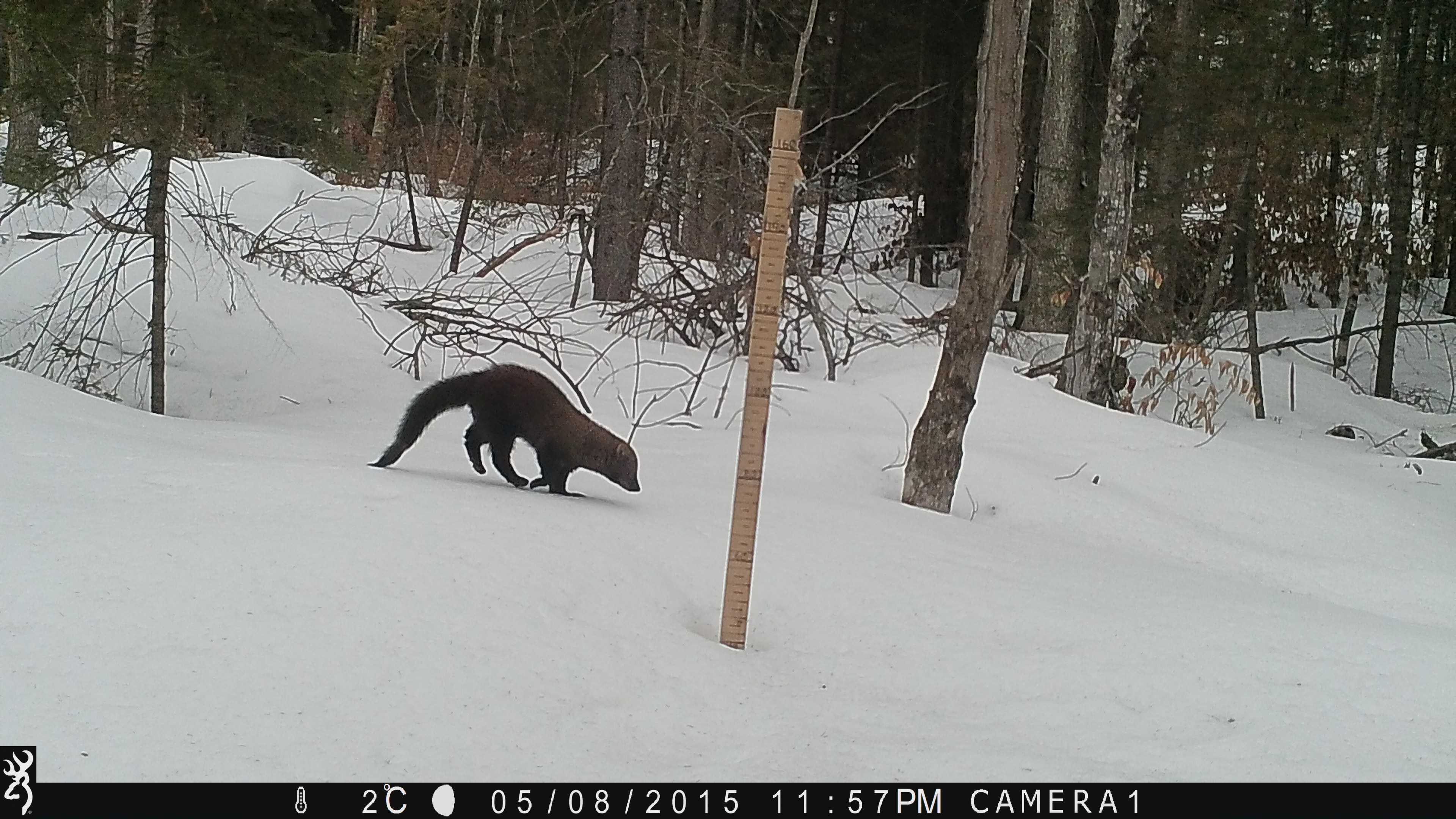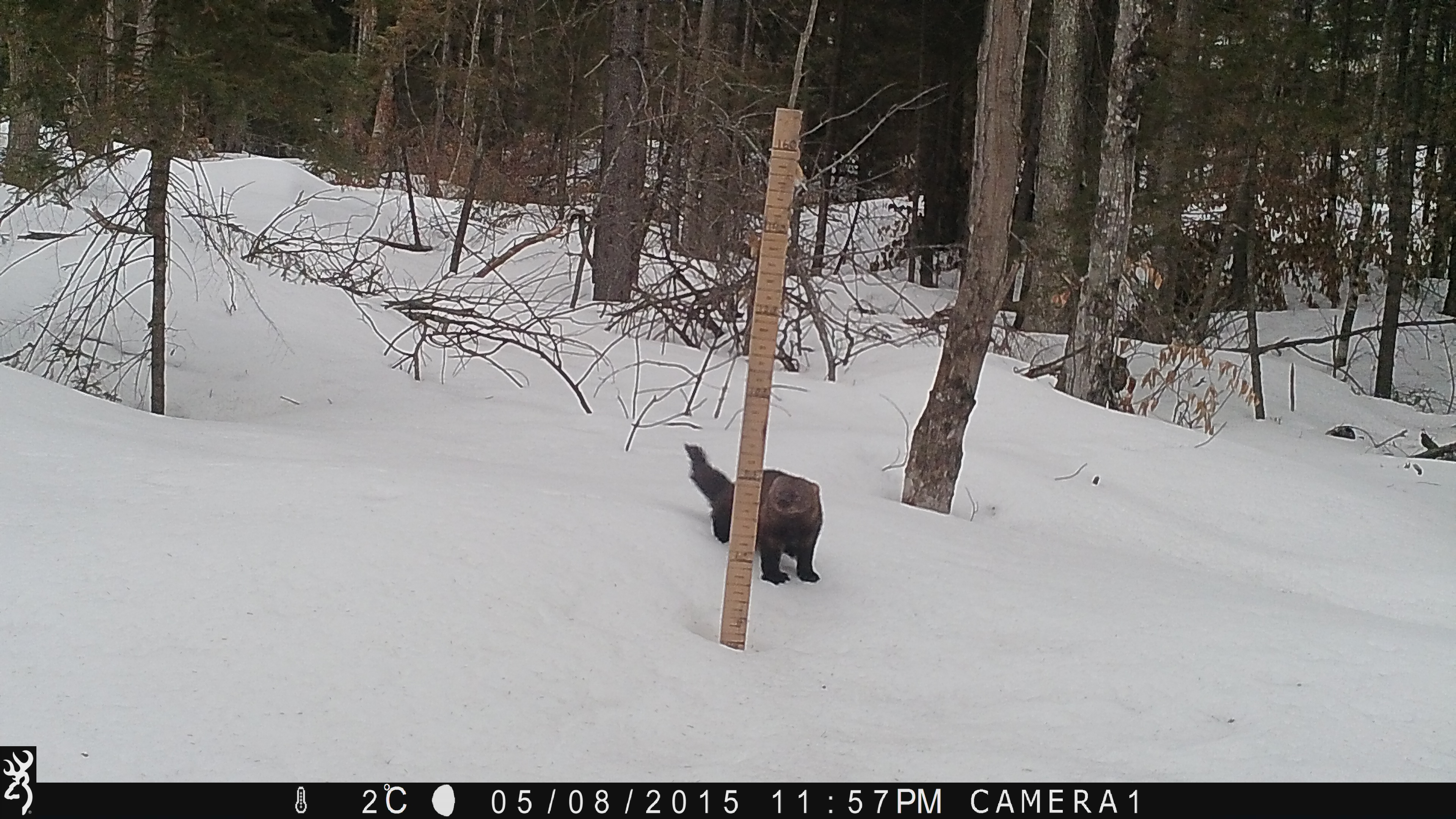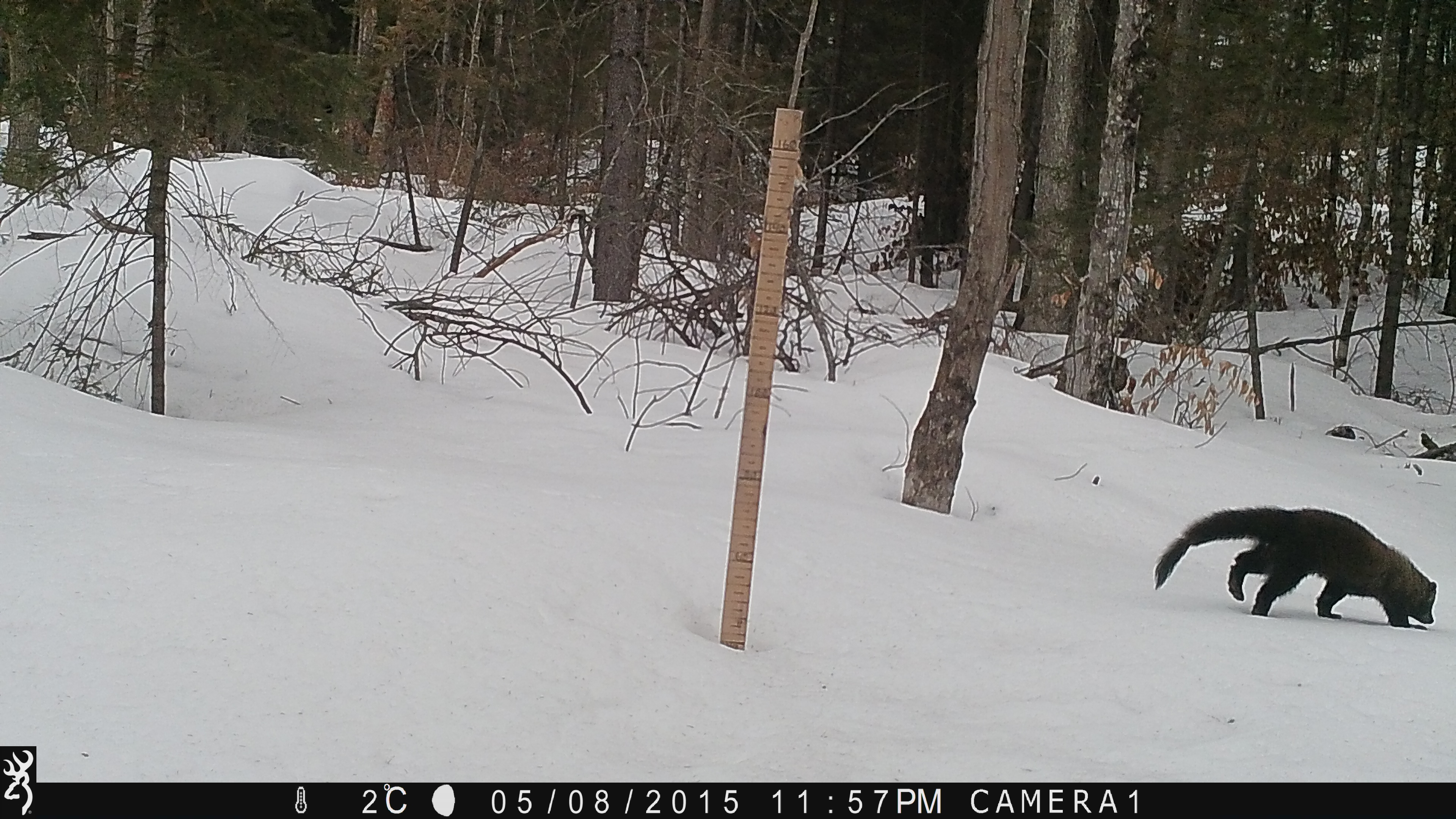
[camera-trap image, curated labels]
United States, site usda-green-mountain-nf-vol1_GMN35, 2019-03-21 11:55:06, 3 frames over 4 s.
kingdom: Animalia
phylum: Chordata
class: Mammalia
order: Carnivora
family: Mustelidae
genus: Pekania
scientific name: Pekania pennanti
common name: fisher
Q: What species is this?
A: Fisher (Pekania pennanti).